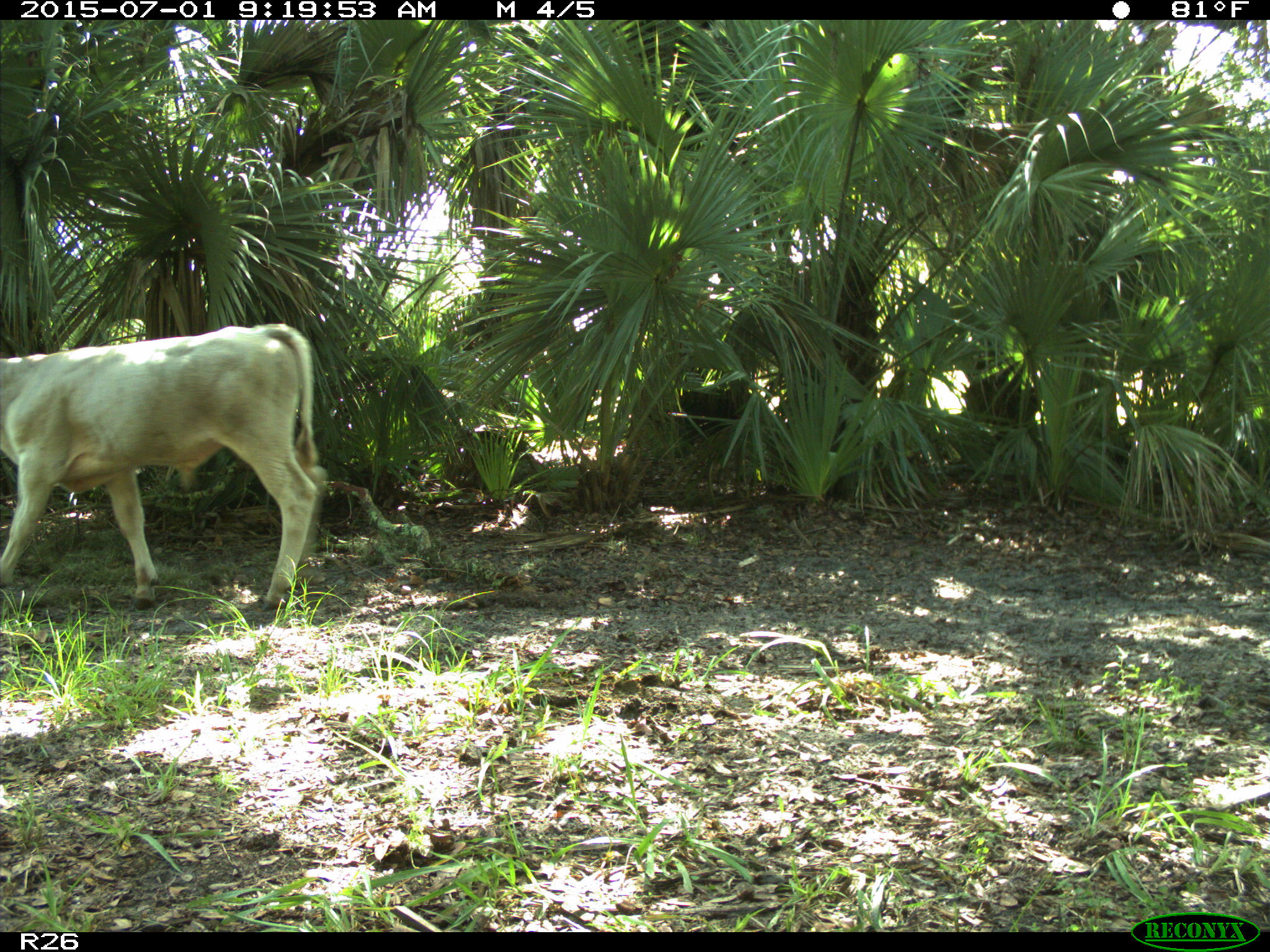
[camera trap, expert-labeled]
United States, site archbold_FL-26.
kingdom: Animalia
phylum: Chordata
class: Mammalia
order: Artiodactyla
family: Bovidae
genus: Bos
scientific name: Bos taurus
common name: domestic cow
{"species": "Bos taurus (domestic cow)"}